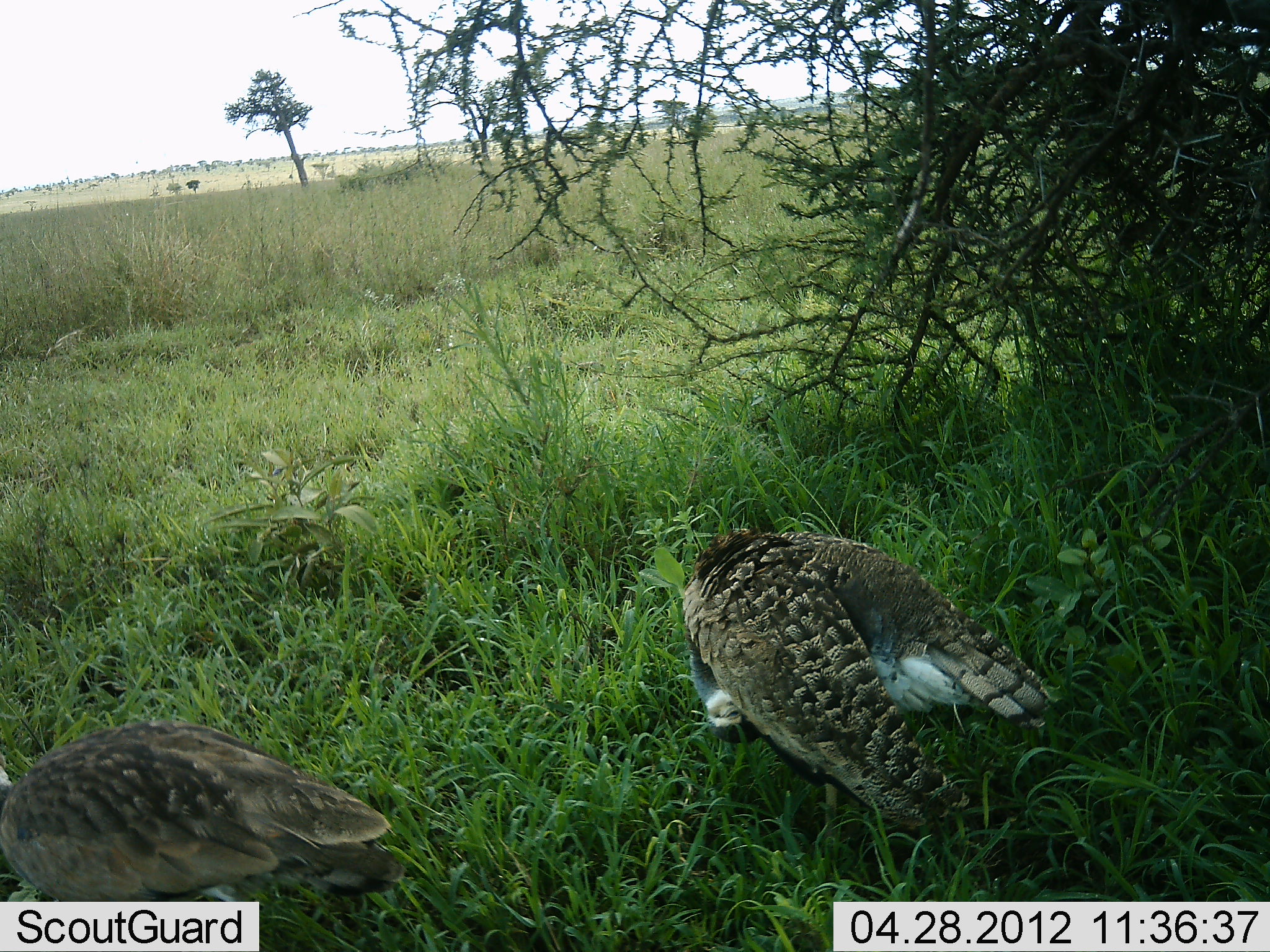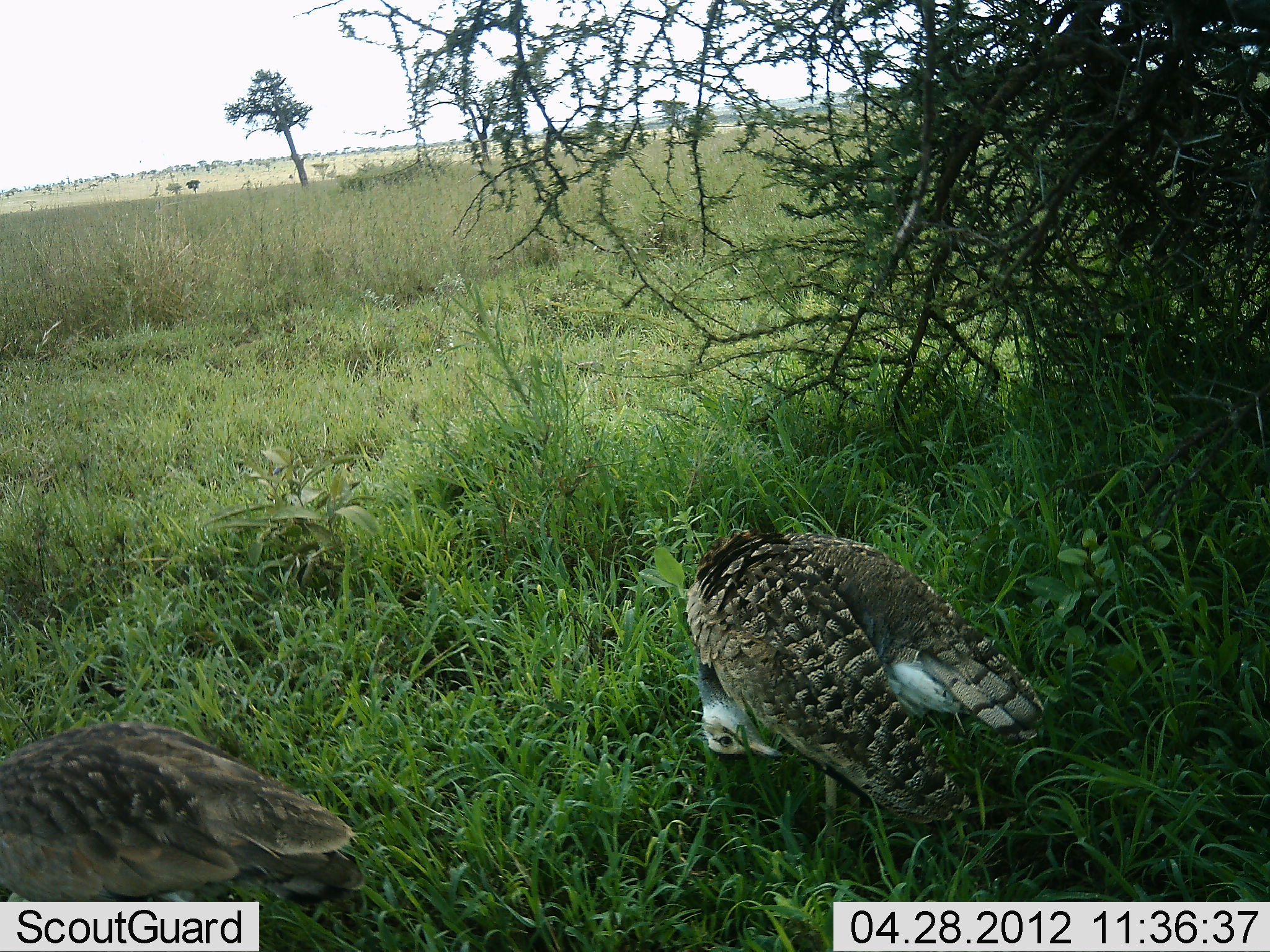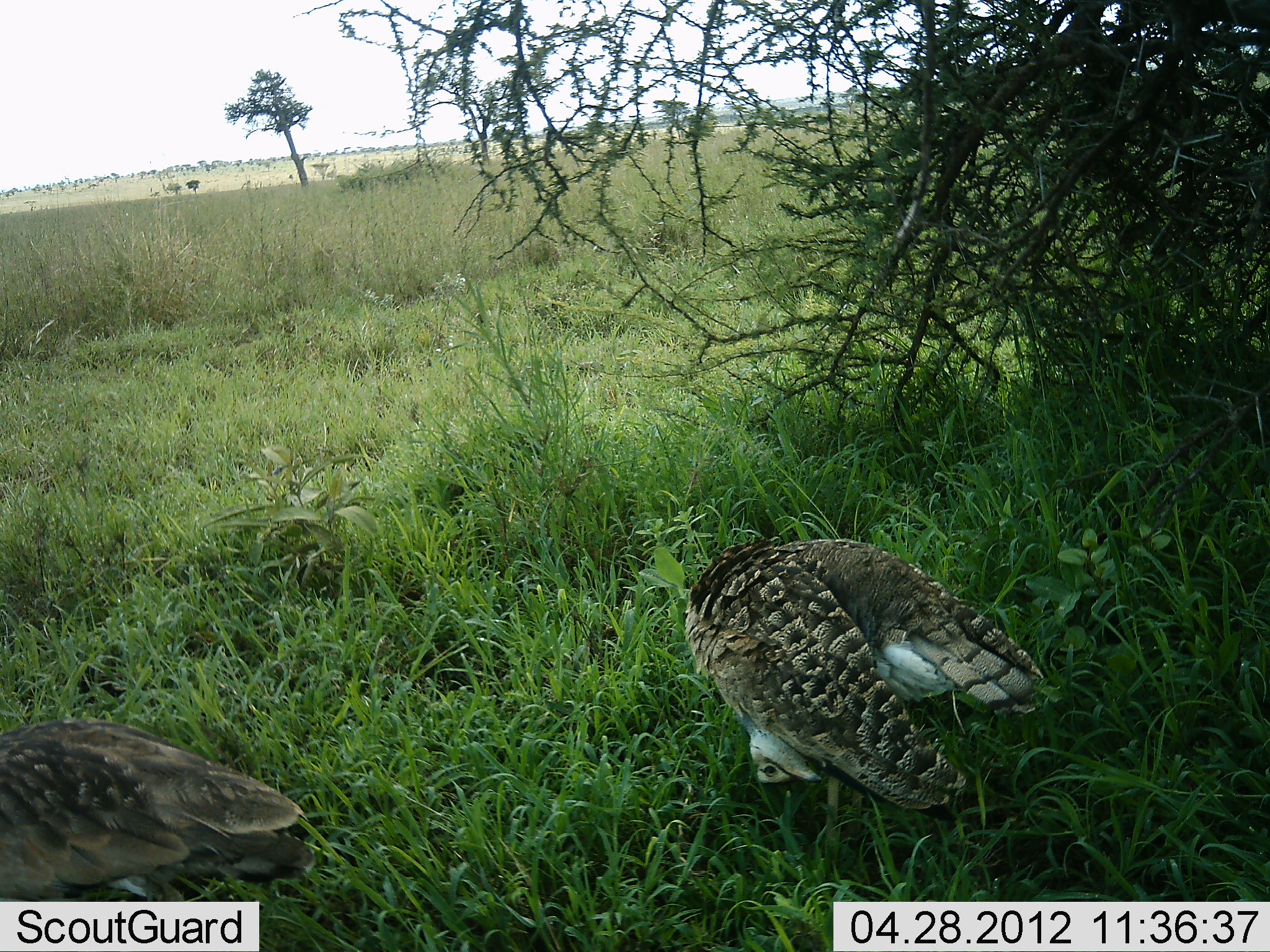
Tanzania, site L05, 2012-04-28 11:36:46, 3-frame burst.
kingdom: Animalia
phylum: Chordata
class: Aves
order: Otidiformes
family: Otididae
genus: Ardeotis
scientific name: Ardeotis kori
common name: kori bustard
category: koribustard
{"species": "koribustard (kori bustard) (Ardeotis kori)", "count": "2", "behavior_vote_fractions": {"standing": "62%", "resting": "31%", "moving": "0%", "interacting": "0%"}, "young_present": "0%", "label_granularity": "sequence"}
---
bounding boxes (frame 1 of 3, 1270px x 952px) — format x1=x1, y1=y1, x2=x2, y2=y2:
animal: x1=677, y1=526, x2=1058, y2=855; x1=0, y1=716, x2=406, y2=903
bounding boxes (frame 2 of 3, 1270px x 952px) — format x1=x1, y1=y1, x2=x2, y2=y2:
animal: x1=685, y1=529, x2=1046, y2=825; x1=0, y1=723, x2=367, y2=952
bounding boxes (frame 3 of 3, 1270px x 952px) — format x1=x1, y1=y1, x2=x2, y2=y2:
animal: x1=683, y1=537, x2=1052, y2=848; x1=0, y1=715, x2=311, y2=902